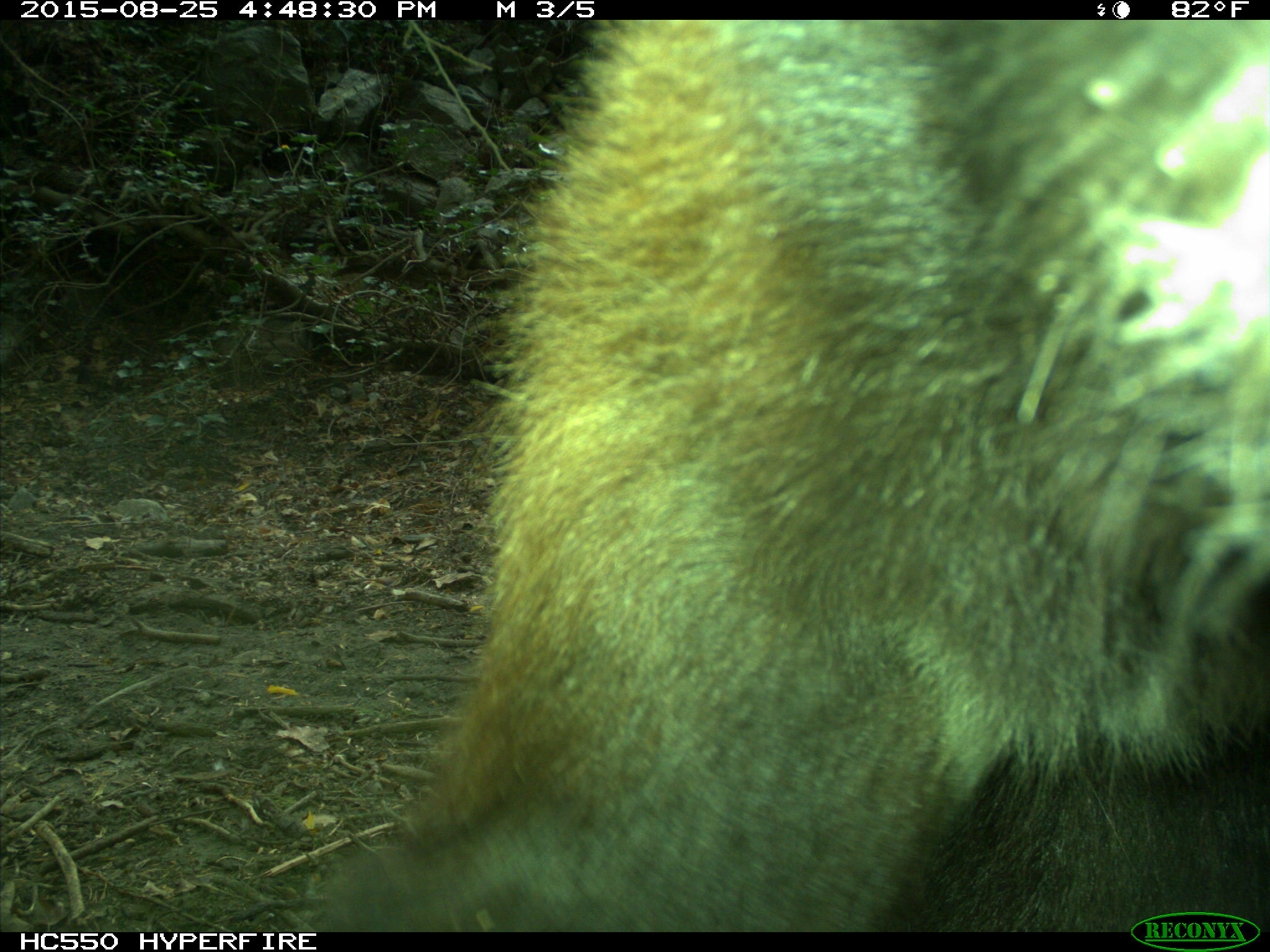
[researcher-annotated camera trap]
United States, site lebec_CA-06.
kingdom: Animalia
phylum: Chordata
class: Mammalia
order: Carnivora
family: Ursidae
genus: Ursus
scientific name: Ursus americanus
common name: american black bear